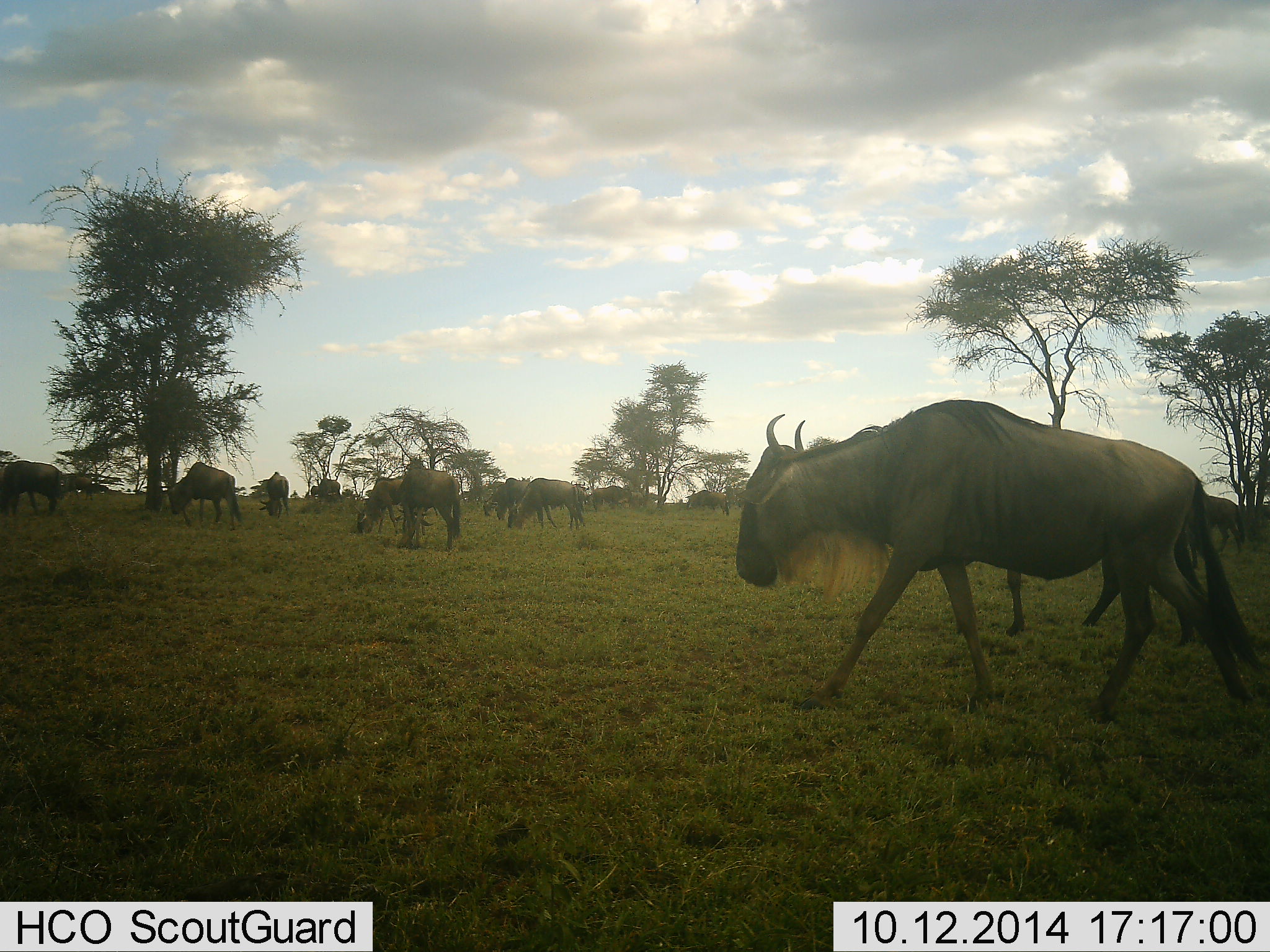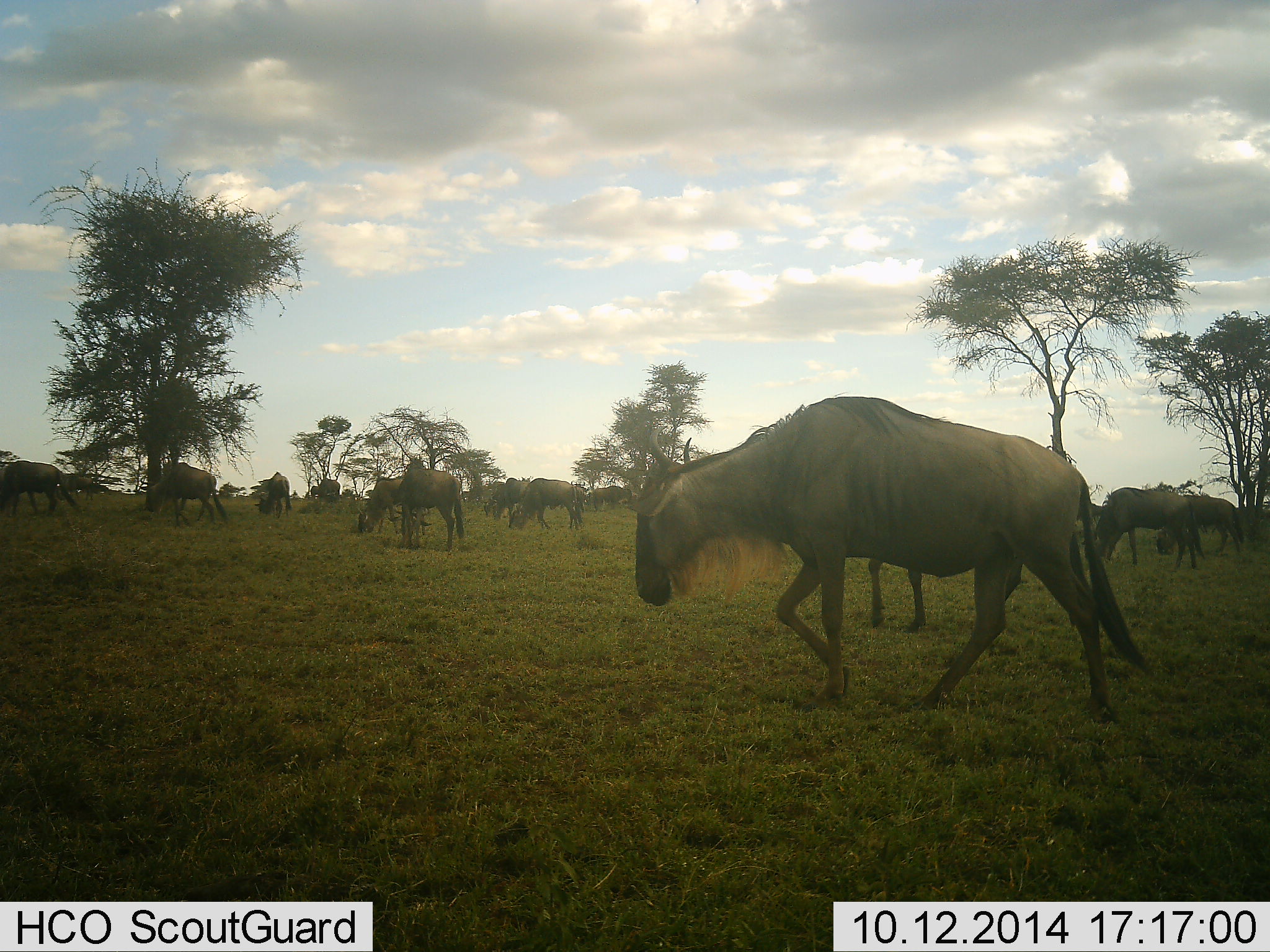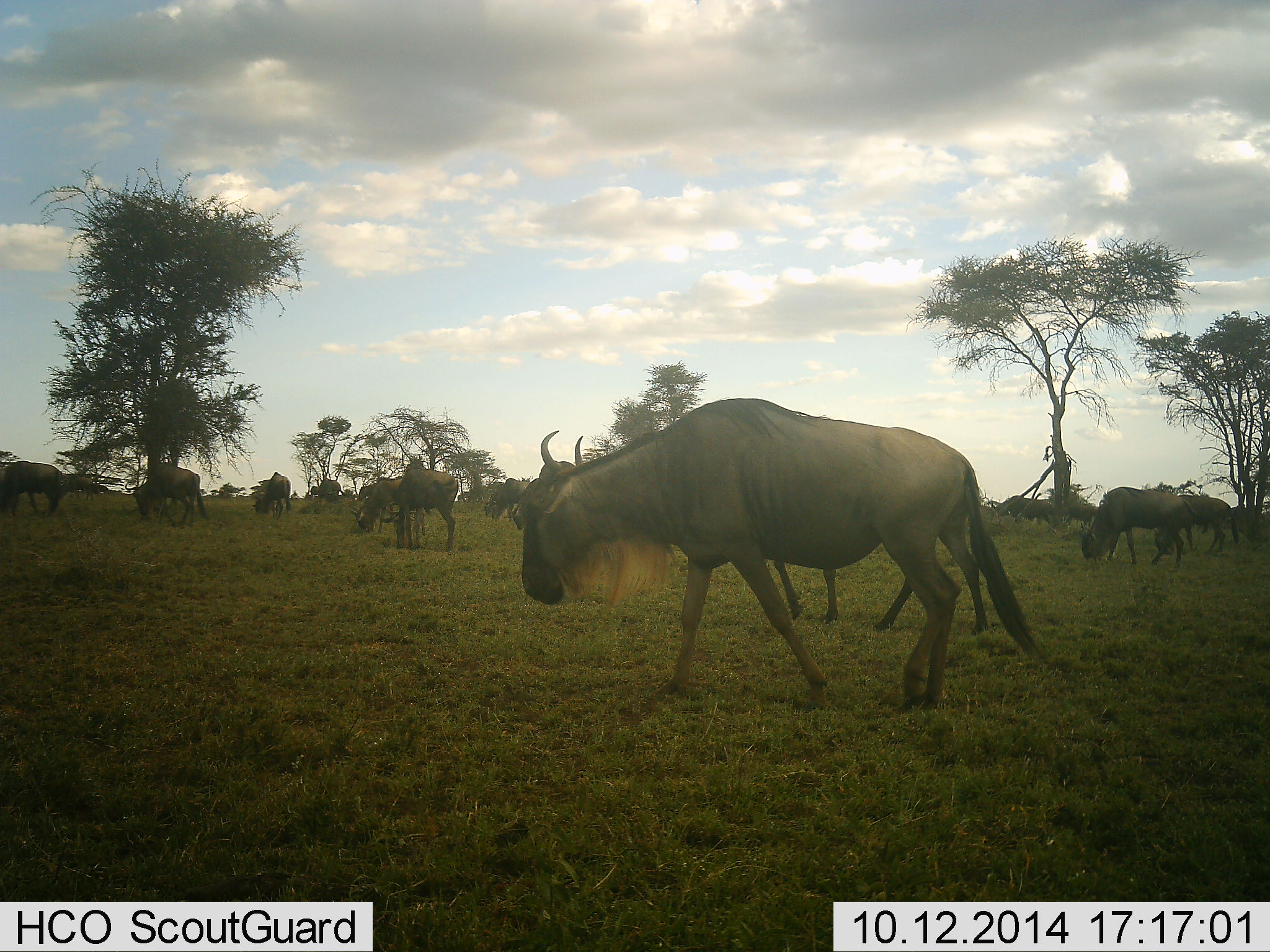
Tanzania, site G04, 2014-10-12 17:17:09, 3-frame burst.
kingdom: Animalia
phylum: Chordata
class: Mammalia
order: Artiodactyla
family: Bovidae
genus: Connochaetes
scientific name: Connochaetes taurinus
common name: blue wildebeest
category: wildebeest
Wildebeest (blue wildebeest) (Connochaetes taurinus), count 11-50. Behavior (volunteer vote fractions): standing 40%, resting 0%, moving 90%, interacting 0%. Young present (vote fraction): 0%. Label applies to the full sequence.